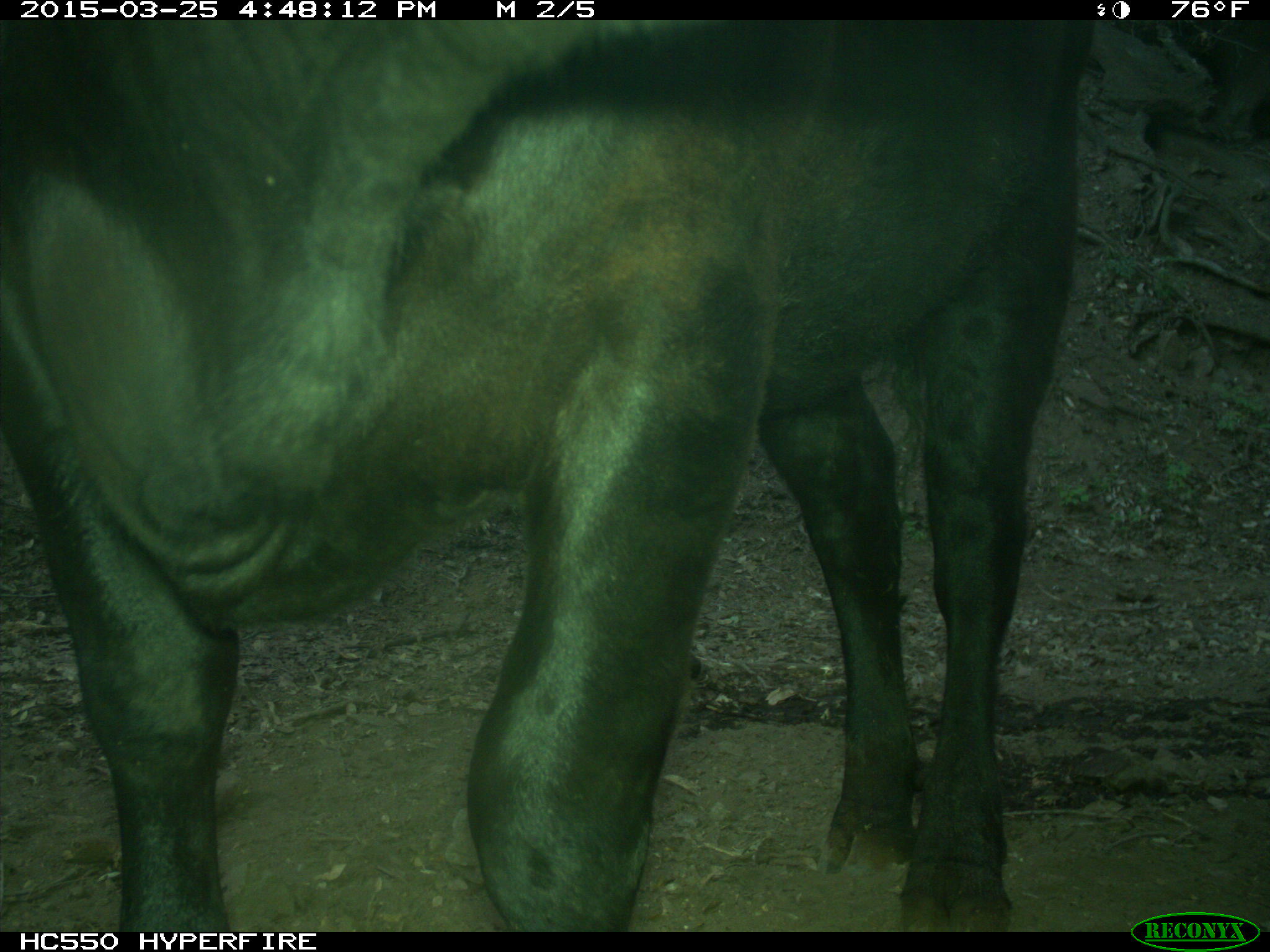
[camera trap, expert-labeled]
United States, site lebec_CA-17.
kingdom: Animalia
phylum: Chordata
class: Mammalia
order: Artiodactyla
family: Bovidae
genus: Bos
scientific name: Bos taurus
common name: domestic cow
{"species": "Bos taurus (domestic cow)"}